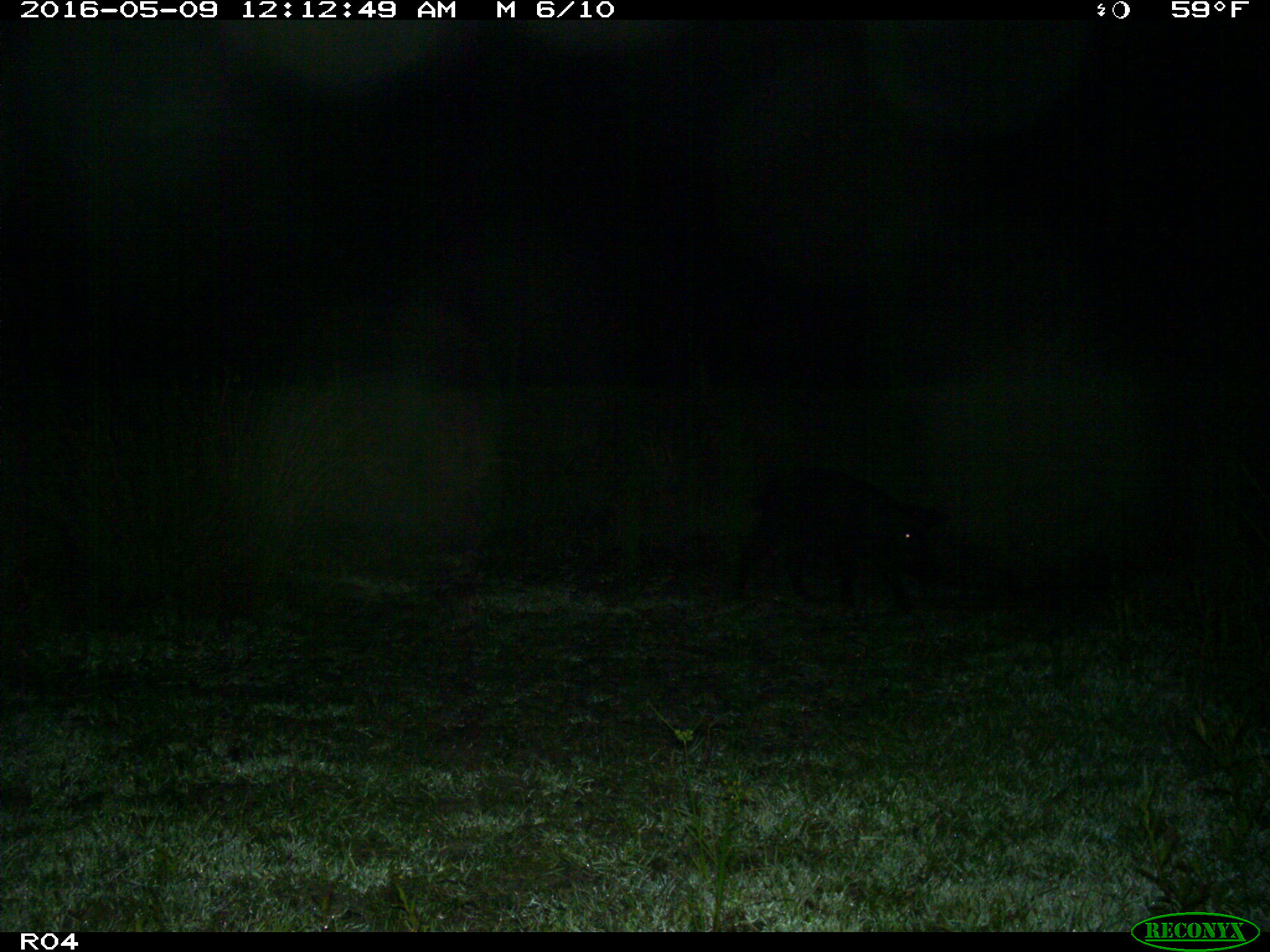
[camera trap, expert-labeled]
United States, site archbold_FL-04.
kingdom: Animalia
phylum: Chordata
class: Mammalia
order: Artiodactyla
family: Suidae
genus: Sus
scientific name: Sus scrofa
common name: wild boar